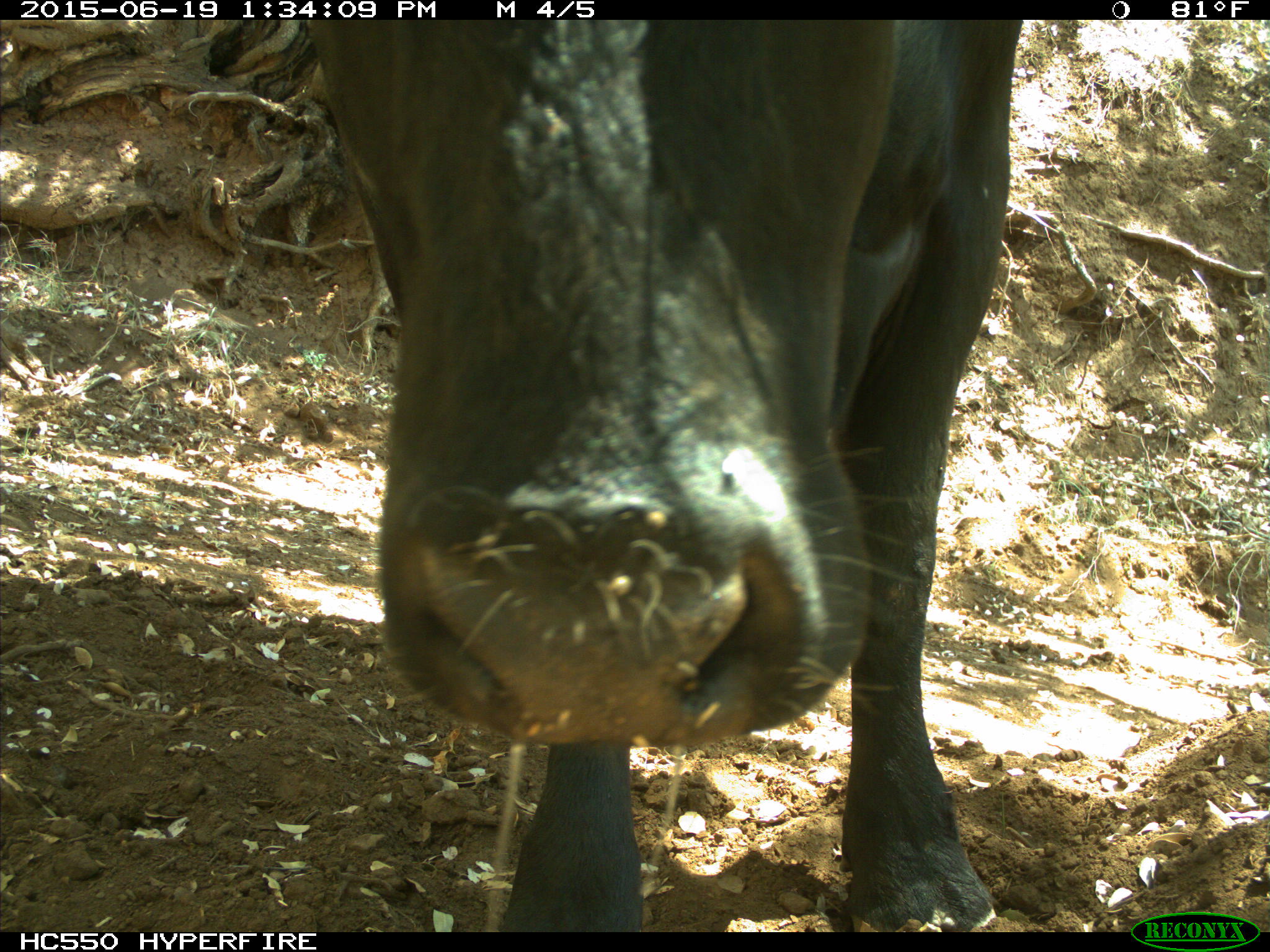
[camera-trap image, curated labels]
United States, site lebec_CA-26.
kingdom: Animalia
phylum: Chordata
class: Mammalia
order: Artiodactyla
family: Bovidae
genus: Bos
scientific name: Bos taurus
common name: domestic cow